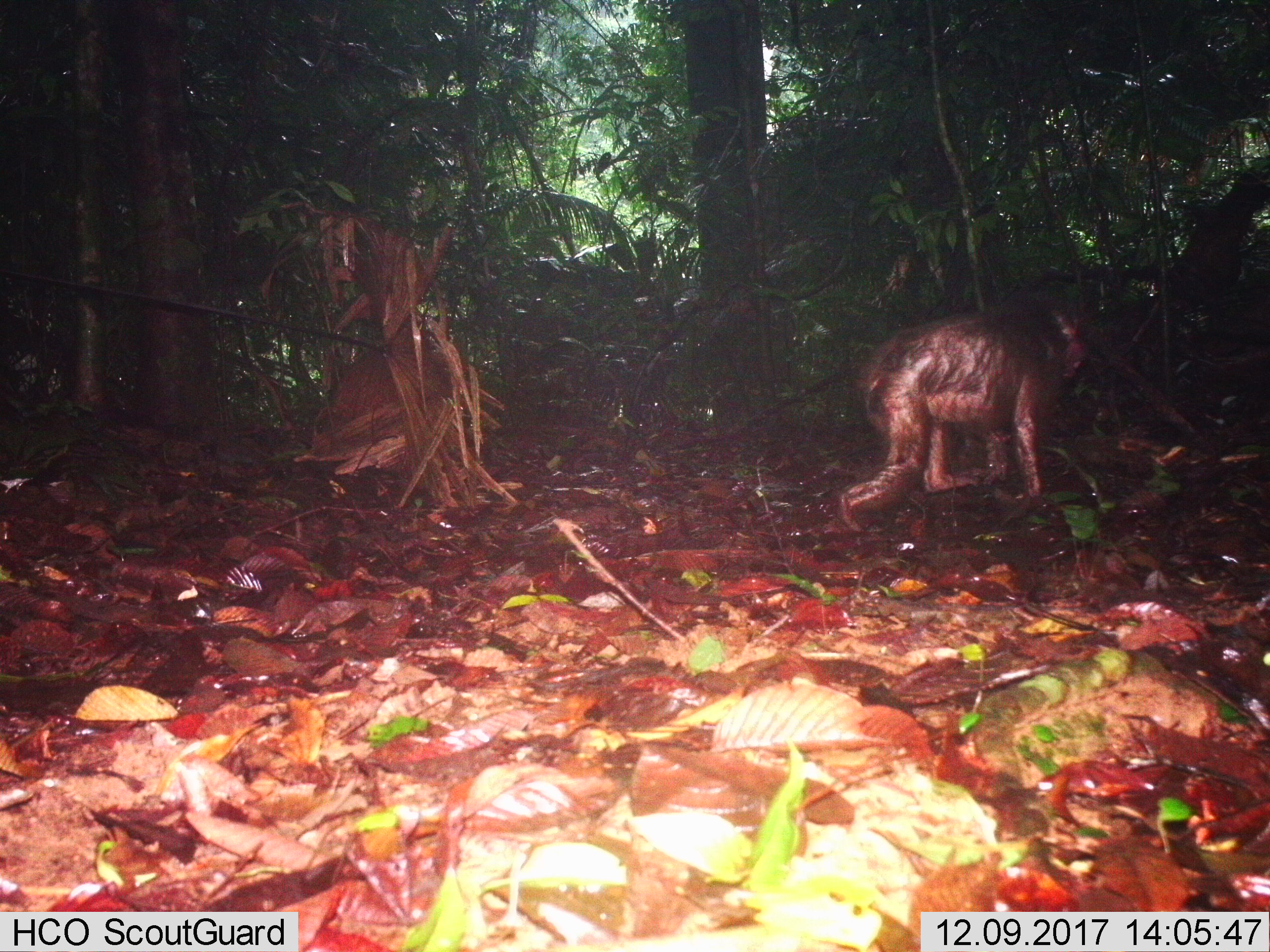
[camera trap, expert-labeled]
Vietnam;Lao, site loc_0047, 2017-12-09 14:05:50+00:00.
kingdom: Animalia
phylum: Chordata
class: Mammalia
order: Primates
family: Cercopithecidae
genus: Macaca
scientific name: Macaca arctoides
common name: stump-tailed macaque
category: stump tailed macaque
Stump tailed macaque (stump-tailed macaque) (Macaca arctoides). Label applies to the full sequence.